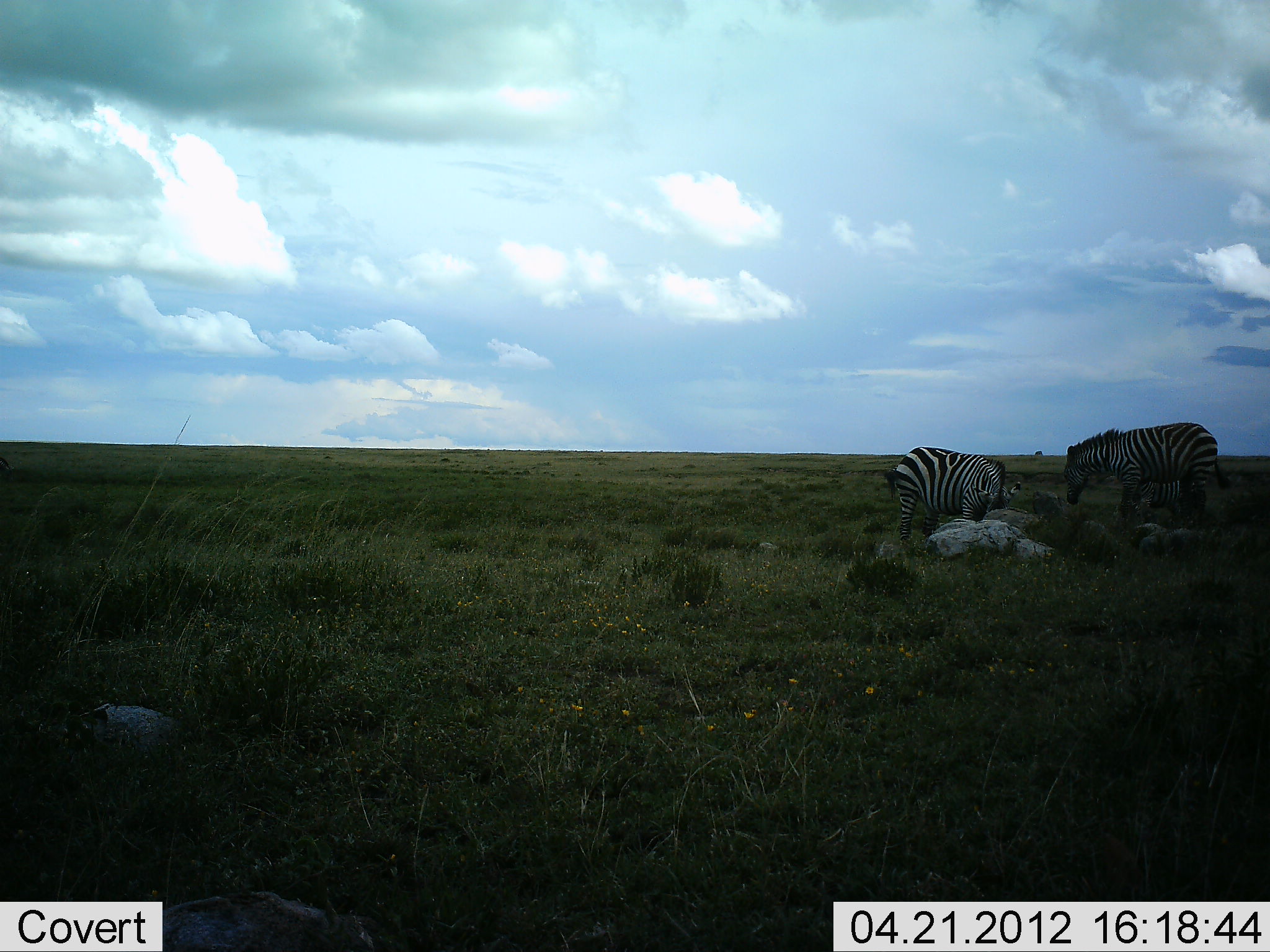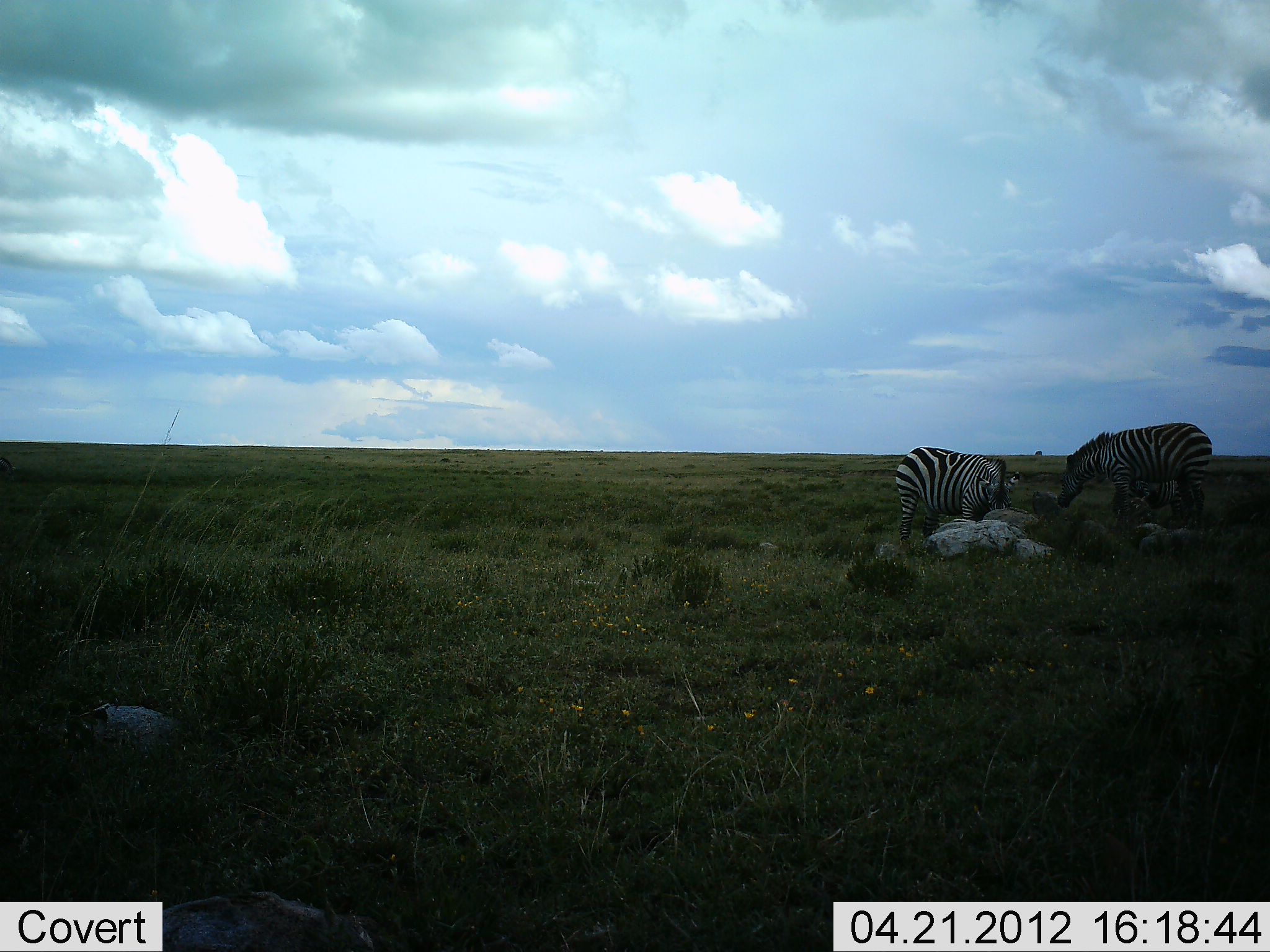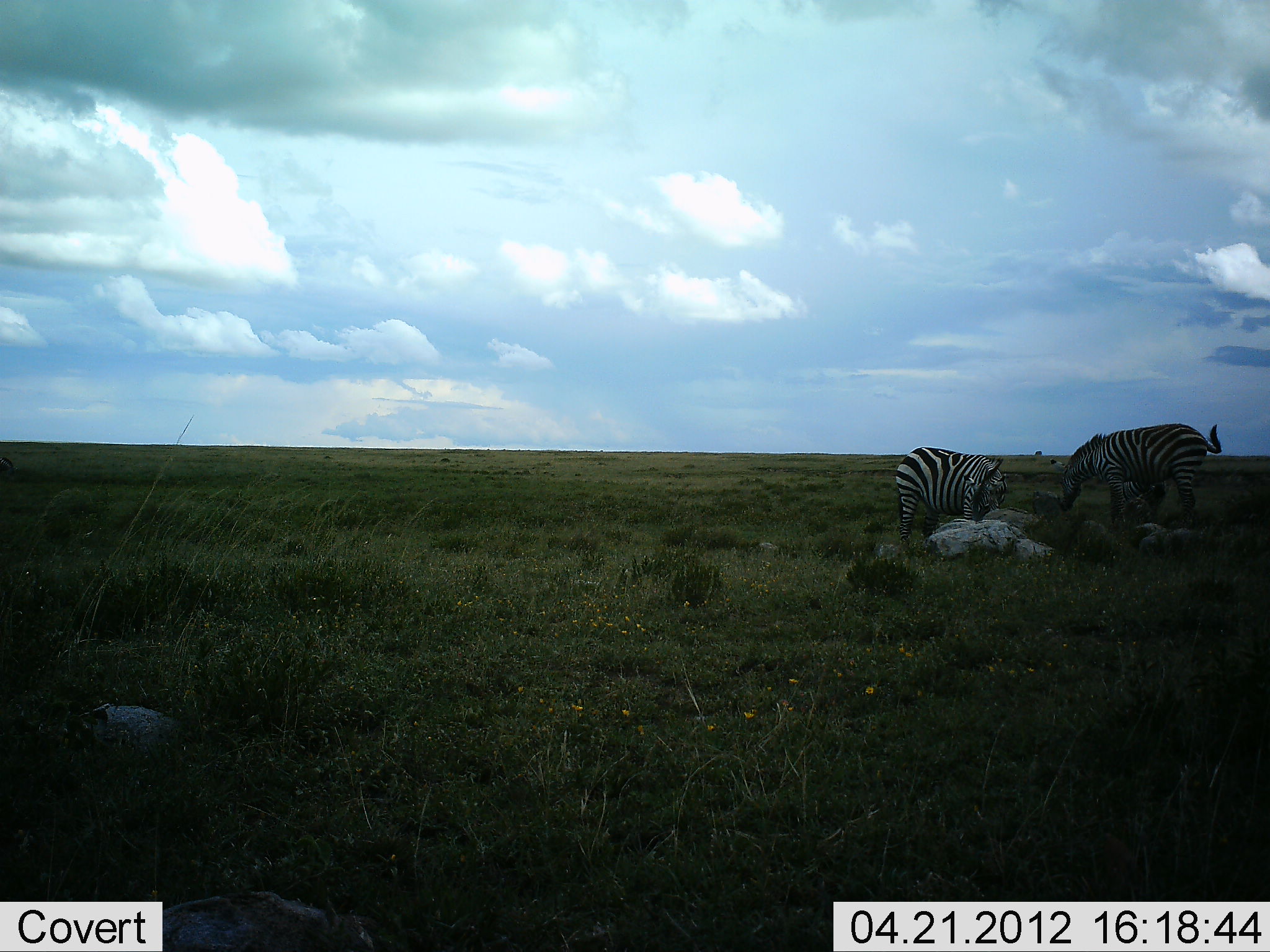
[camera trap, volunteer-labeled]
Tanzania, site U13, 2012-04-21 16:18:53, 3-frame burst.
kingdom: Animalia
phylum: Chordata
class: Mammalia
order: Perissodactyla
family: Equidae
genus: Equus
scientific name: Equus quagga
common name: plains zebra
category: zebra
Zebra (plains zebra) (Equus quagga), count 2. Behavior (volunteer vote fractions): standing 38%, resting 4%, moving 4%, interacting 12%. Young present (vote fraction): 4%. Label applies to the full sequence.